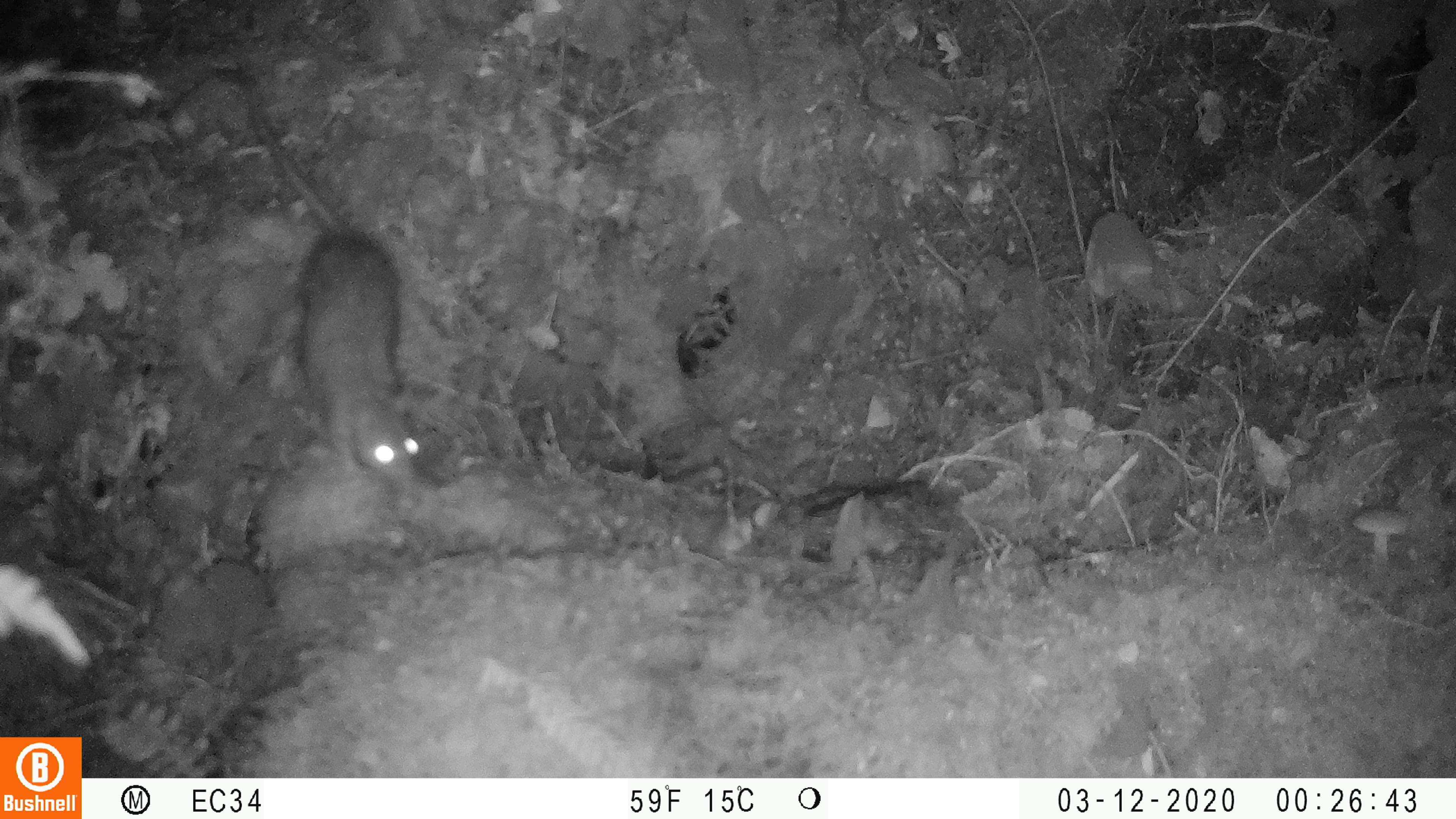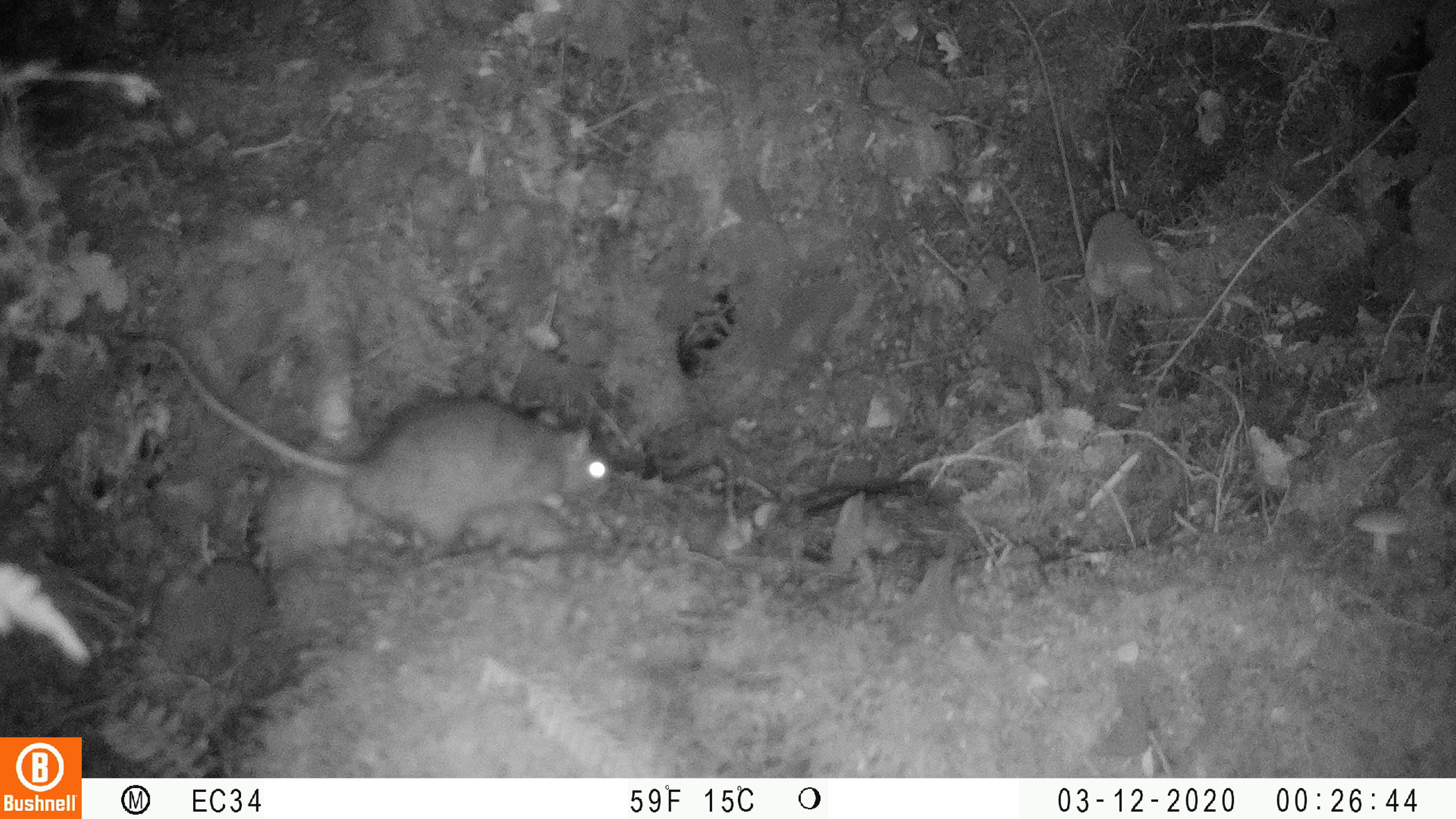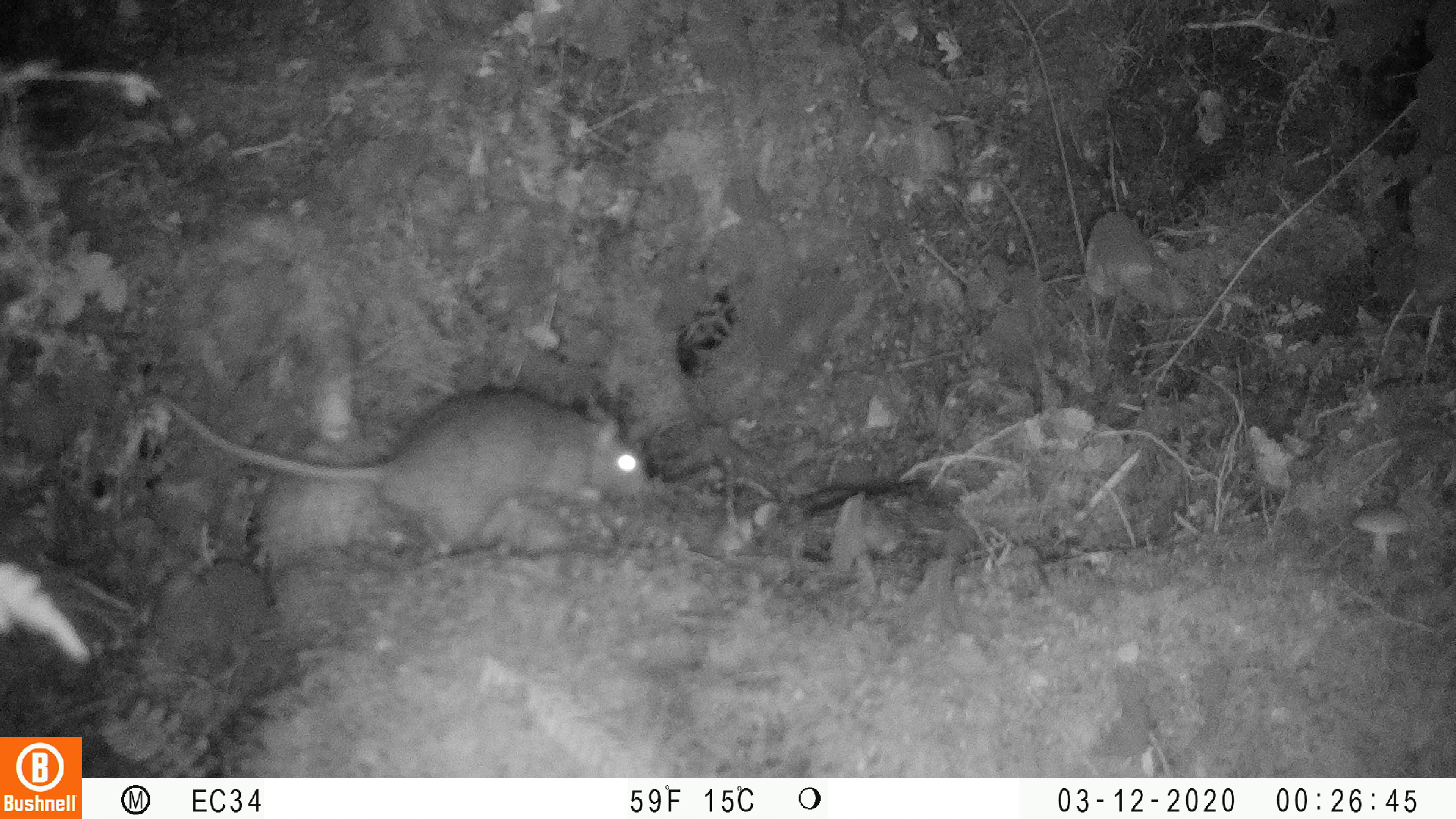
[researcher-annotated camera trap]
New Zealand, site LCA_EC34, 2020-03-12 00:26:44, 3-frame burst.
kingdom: Animalia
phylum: Chordata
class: Mammalia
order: Rodentia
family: Muridae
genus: Rattus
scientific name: Rattus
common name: rat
Rat (Rattus).